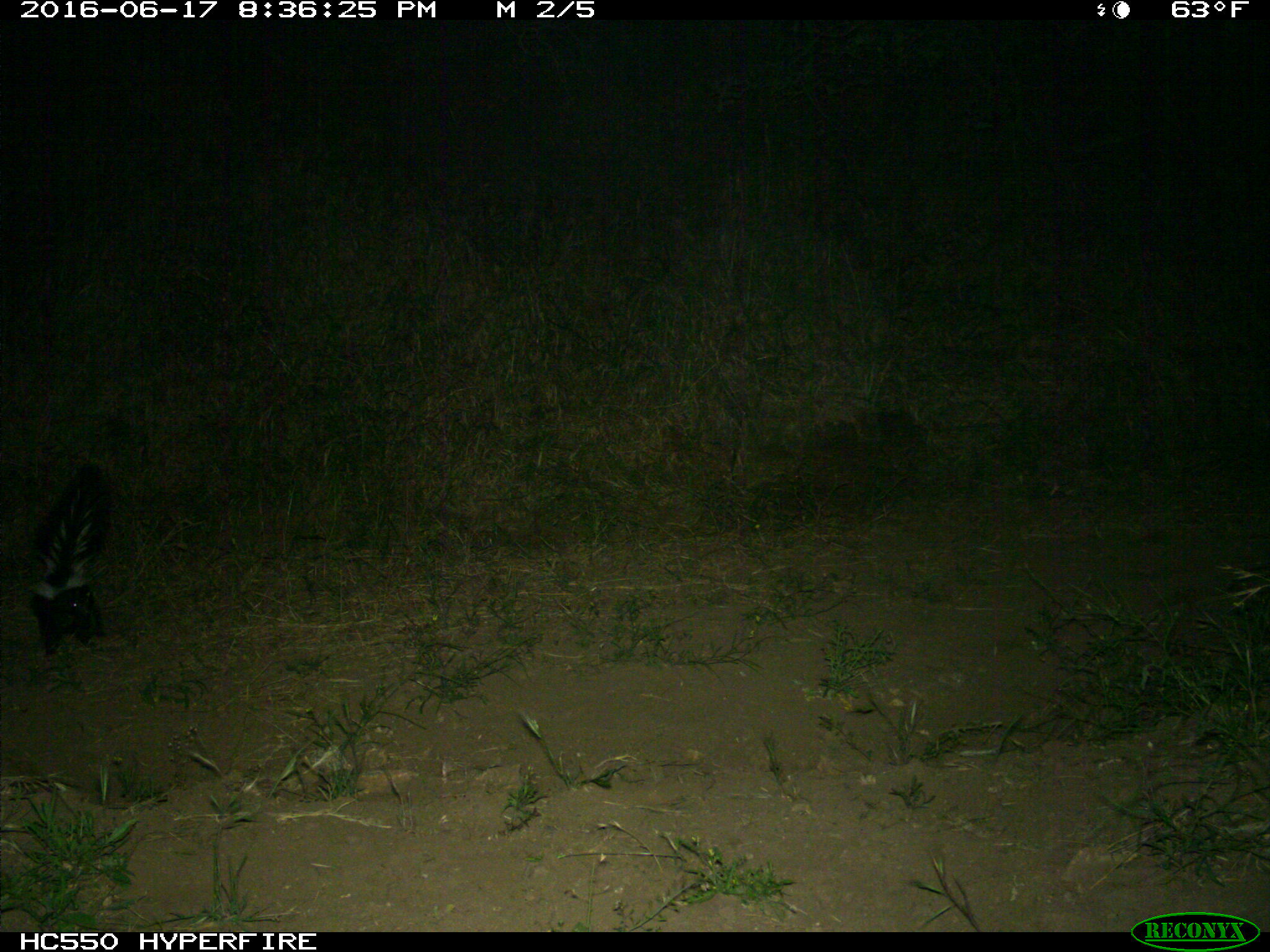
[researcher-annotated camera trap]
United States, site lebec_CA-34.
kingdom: Animalia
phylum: Chordata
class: Mammalia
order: Carnivora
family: Mephitidae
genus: Mephitis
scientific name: Mephitis mephitis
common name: striped skunk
Mephitis mephitis (striped skunk).